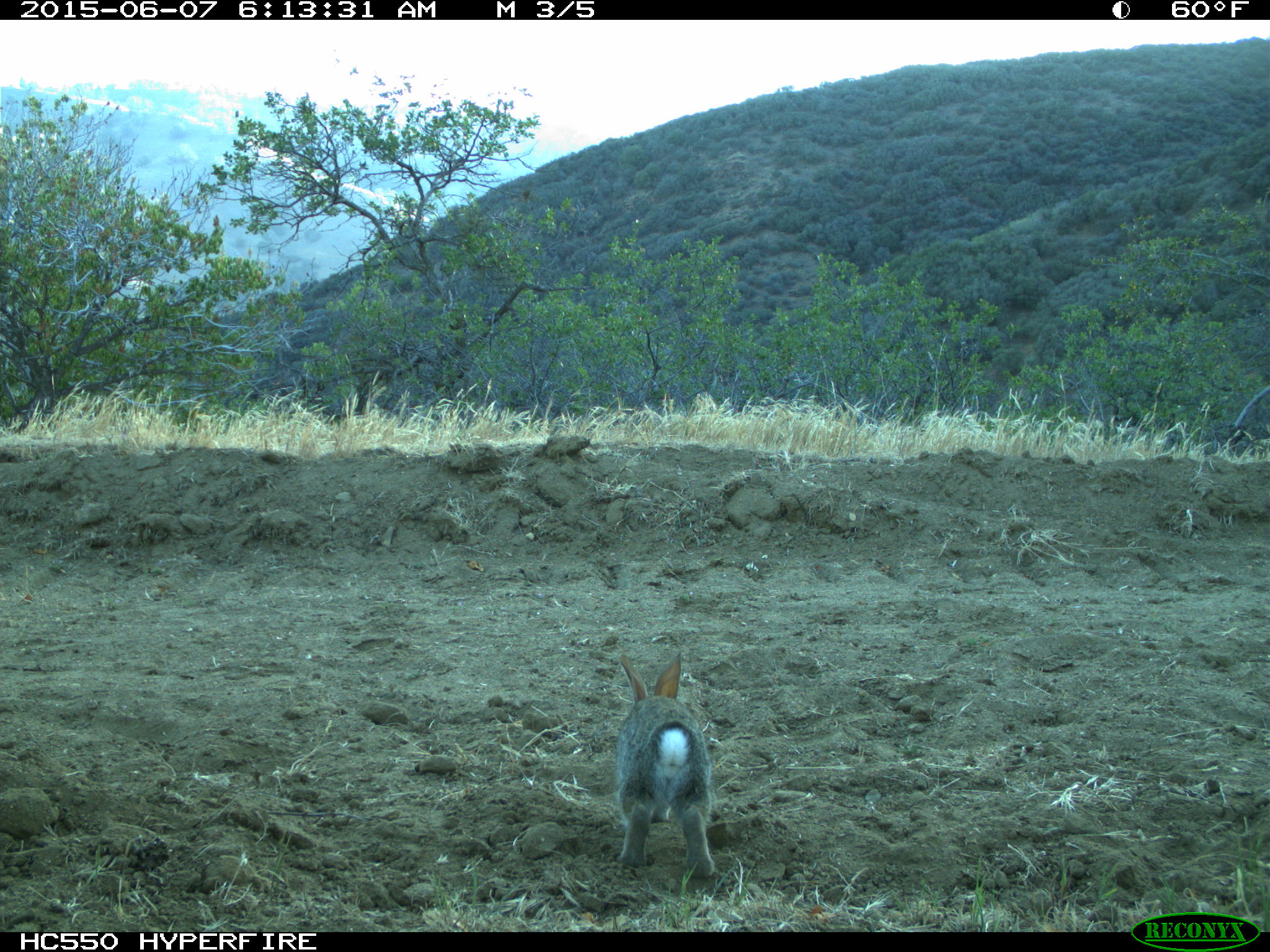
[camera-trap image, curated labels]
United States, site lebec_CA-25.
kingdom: Animalia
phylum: Chordata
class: Mammalia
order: Lagomorpha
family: Leporidae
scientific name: Leporidae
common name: rabbits and hares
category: unidentified rabbit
Unidentified rabbit (rabbits and hares) (Leporidae).